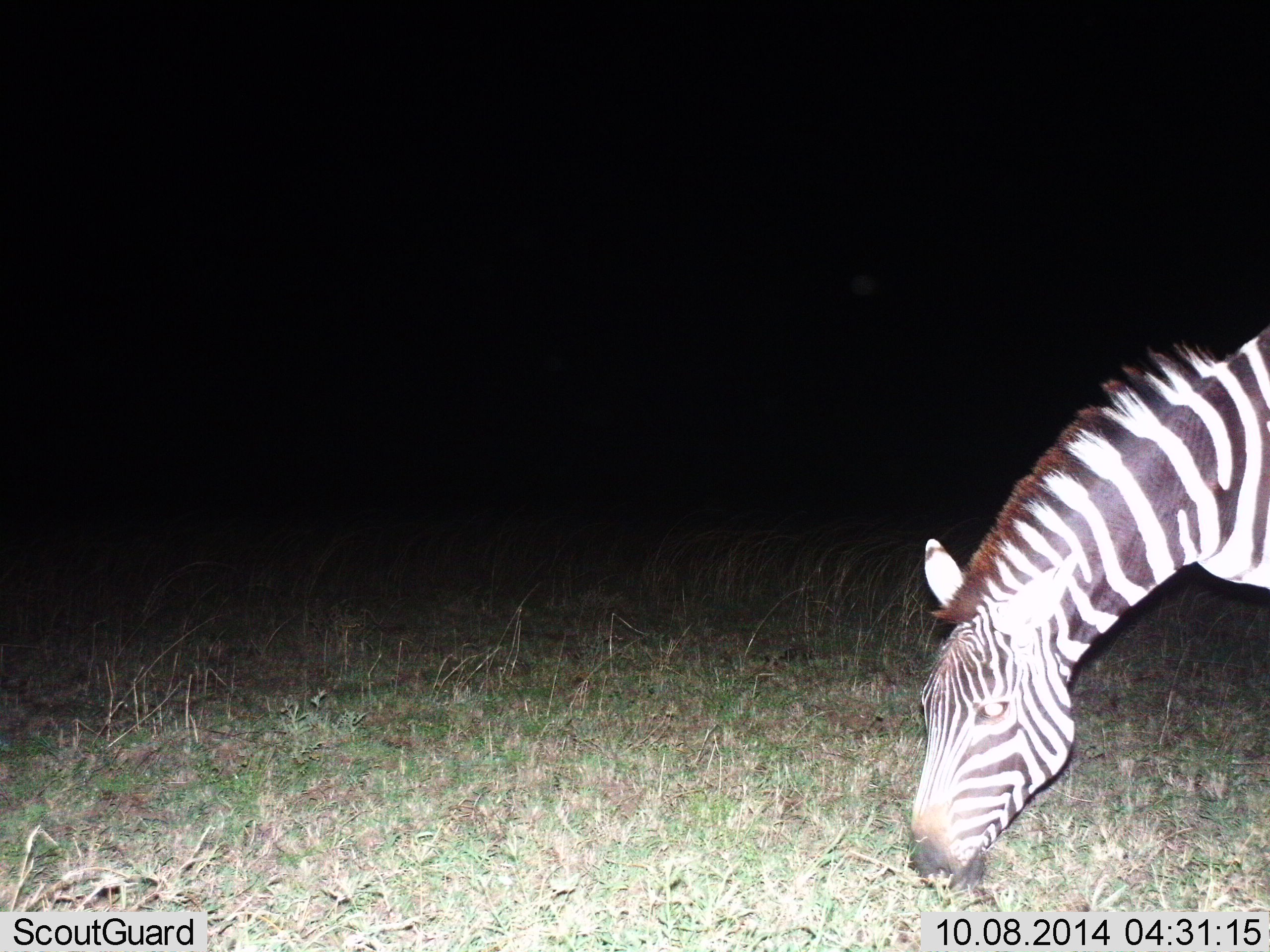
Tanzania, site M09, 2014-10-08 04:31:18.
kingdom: Animalia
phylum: Chordata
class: Mammalia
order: Perissodactyla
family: Equidae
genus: Equus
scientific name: Equus quagga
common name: plains zebra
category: zebra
Zebra (plains zebra) (Equus quagga), count 1. Behavior (volunteer vote fractions): standing 20%, resting 0%, moving 0%, interacting 0%. Young present (vote fraction): 0%. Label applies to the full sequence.